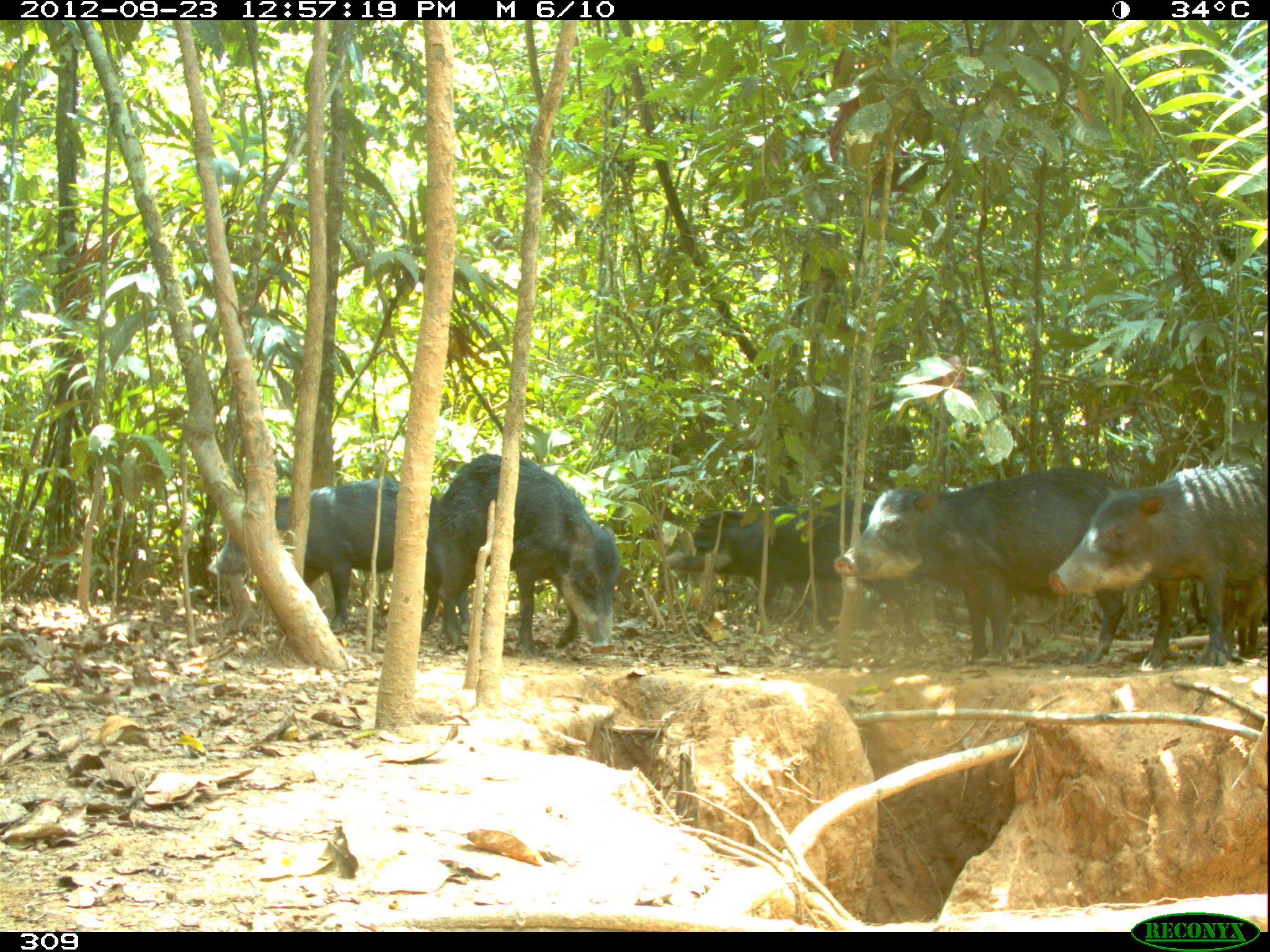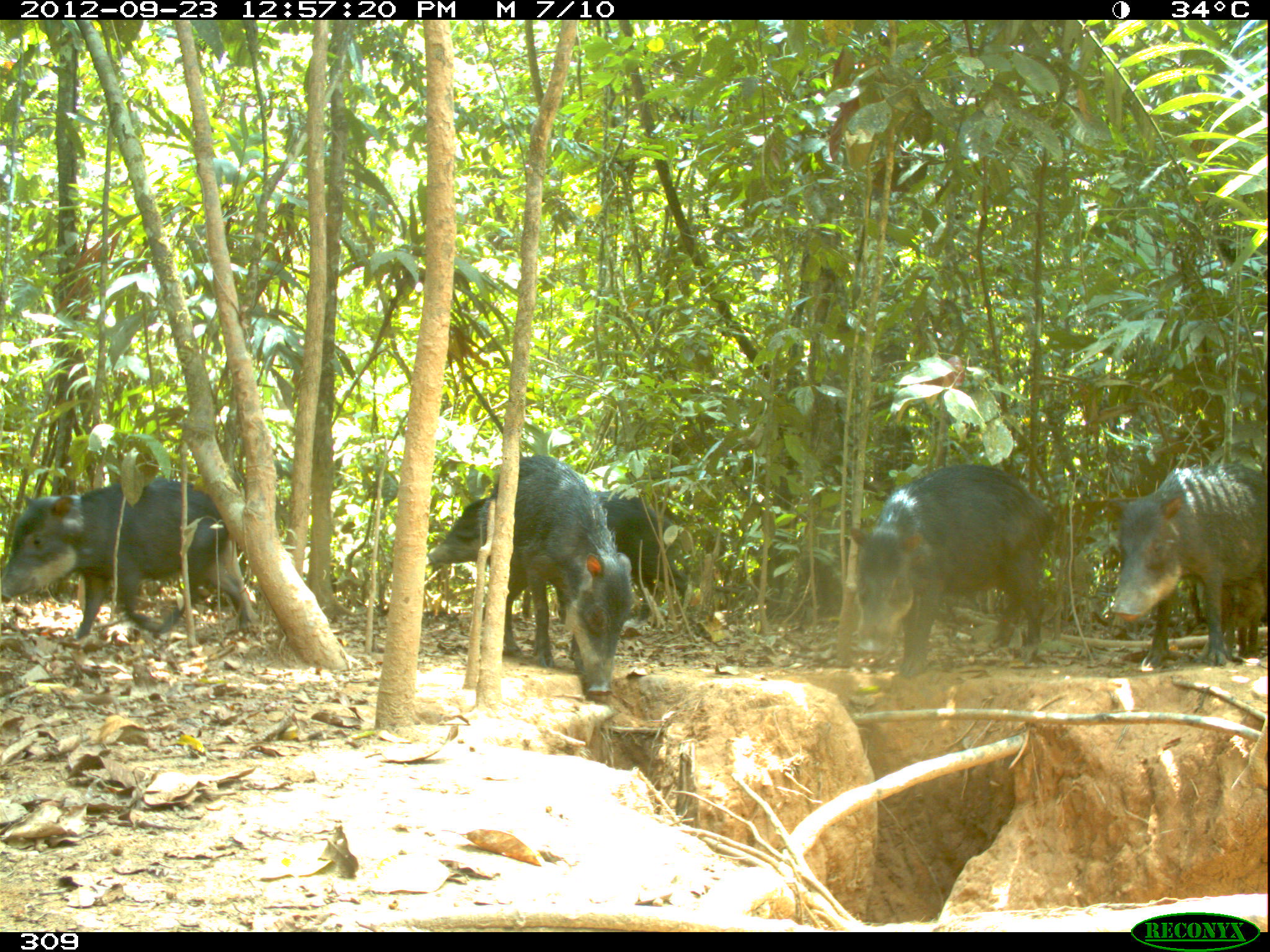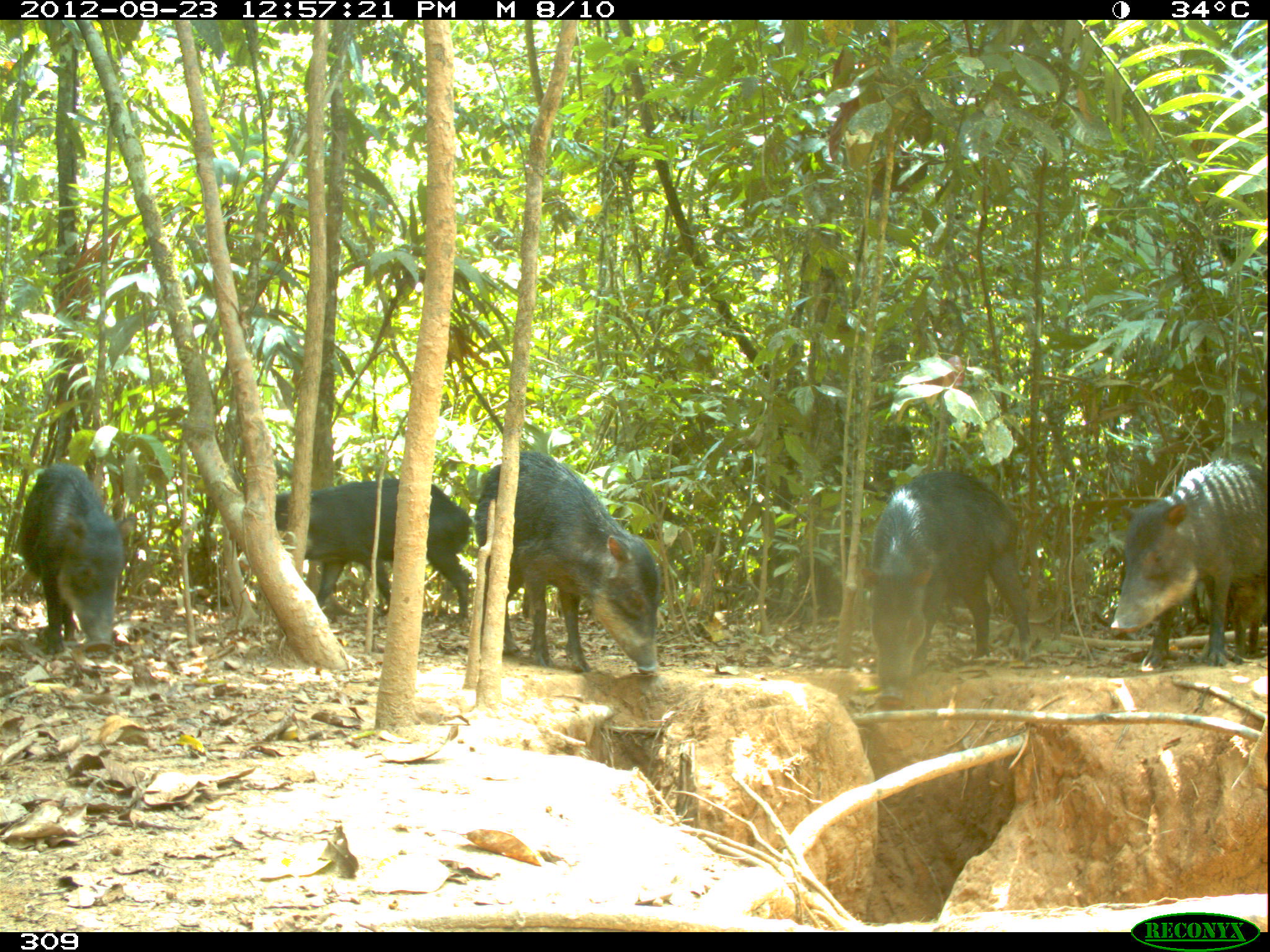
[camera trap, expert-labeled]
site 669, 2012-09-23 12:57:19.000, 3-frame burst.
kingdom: Animalia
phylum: Chordata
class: Mammalia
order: Artiodactyla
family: Tayassuidae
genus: Tayassu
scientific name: Tayassu pecari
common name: white-lipped peccary